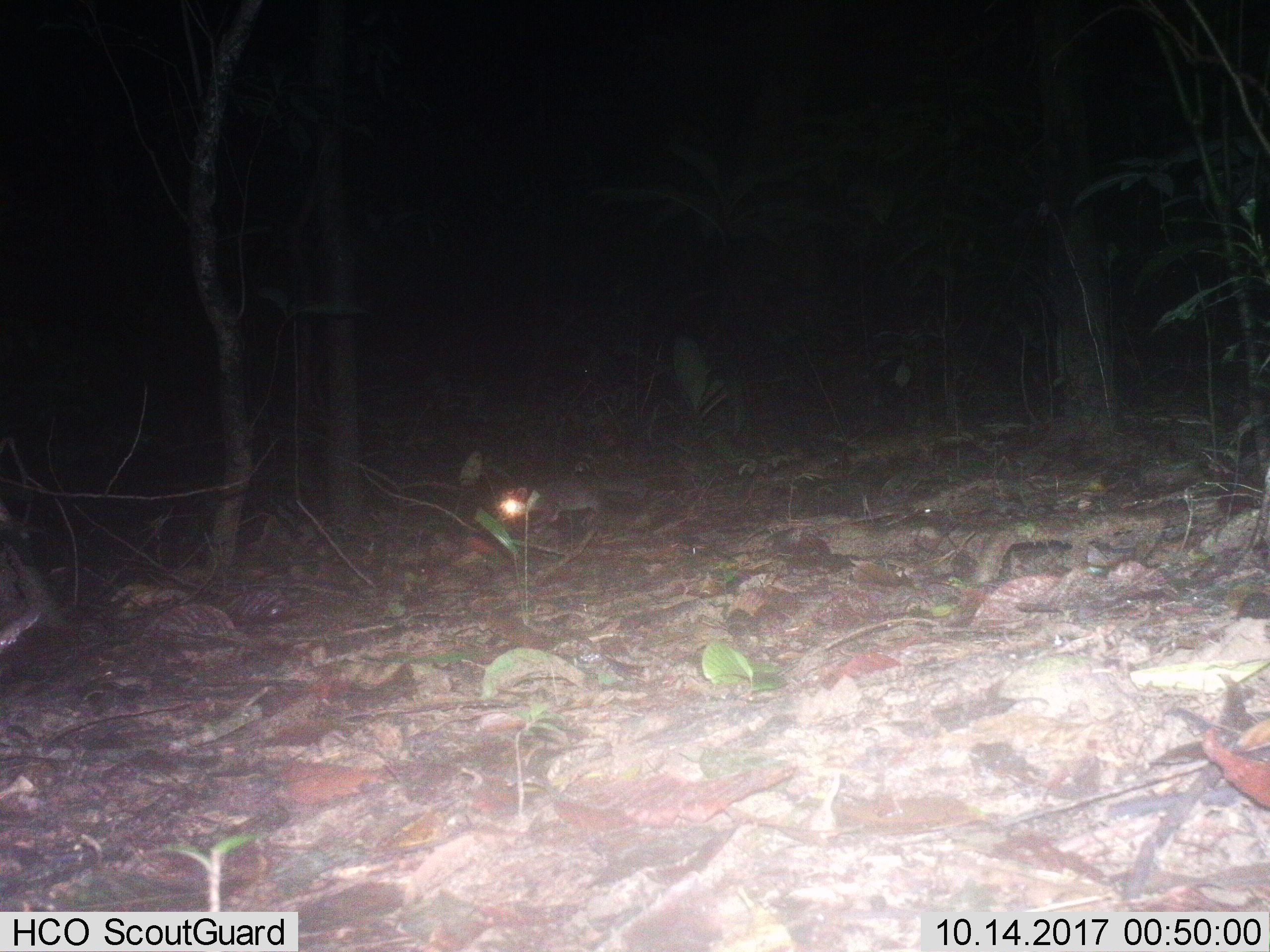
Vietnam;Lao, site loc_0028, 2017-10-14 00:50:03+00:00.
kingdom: Animalia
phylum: Chordata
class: Mammalia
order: Carnivora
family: Mustelidae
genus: Melogale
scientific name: Melogale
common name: ferret badger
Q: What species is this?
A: Ferret badger (Melogale).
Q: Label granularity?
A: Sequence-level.